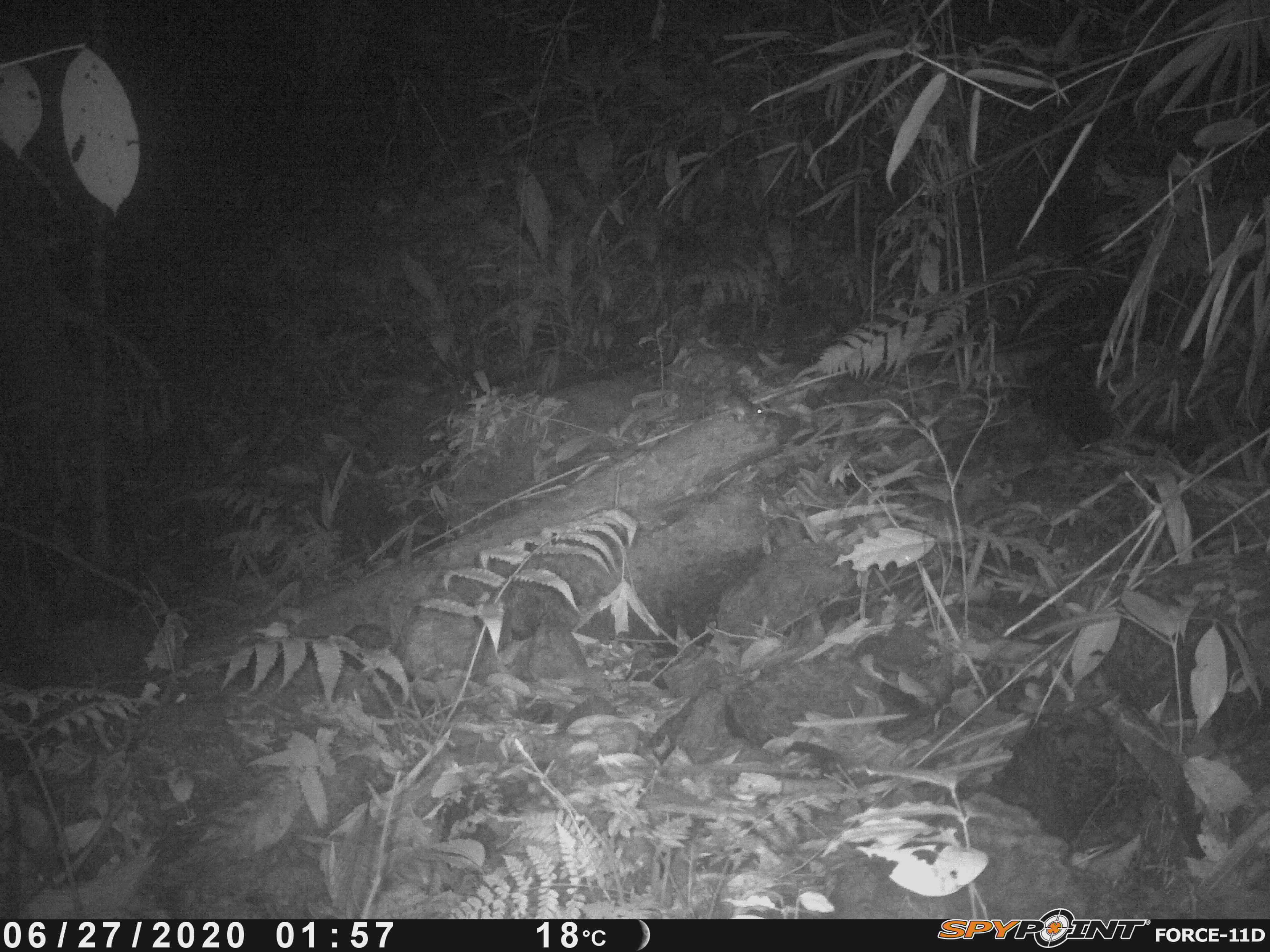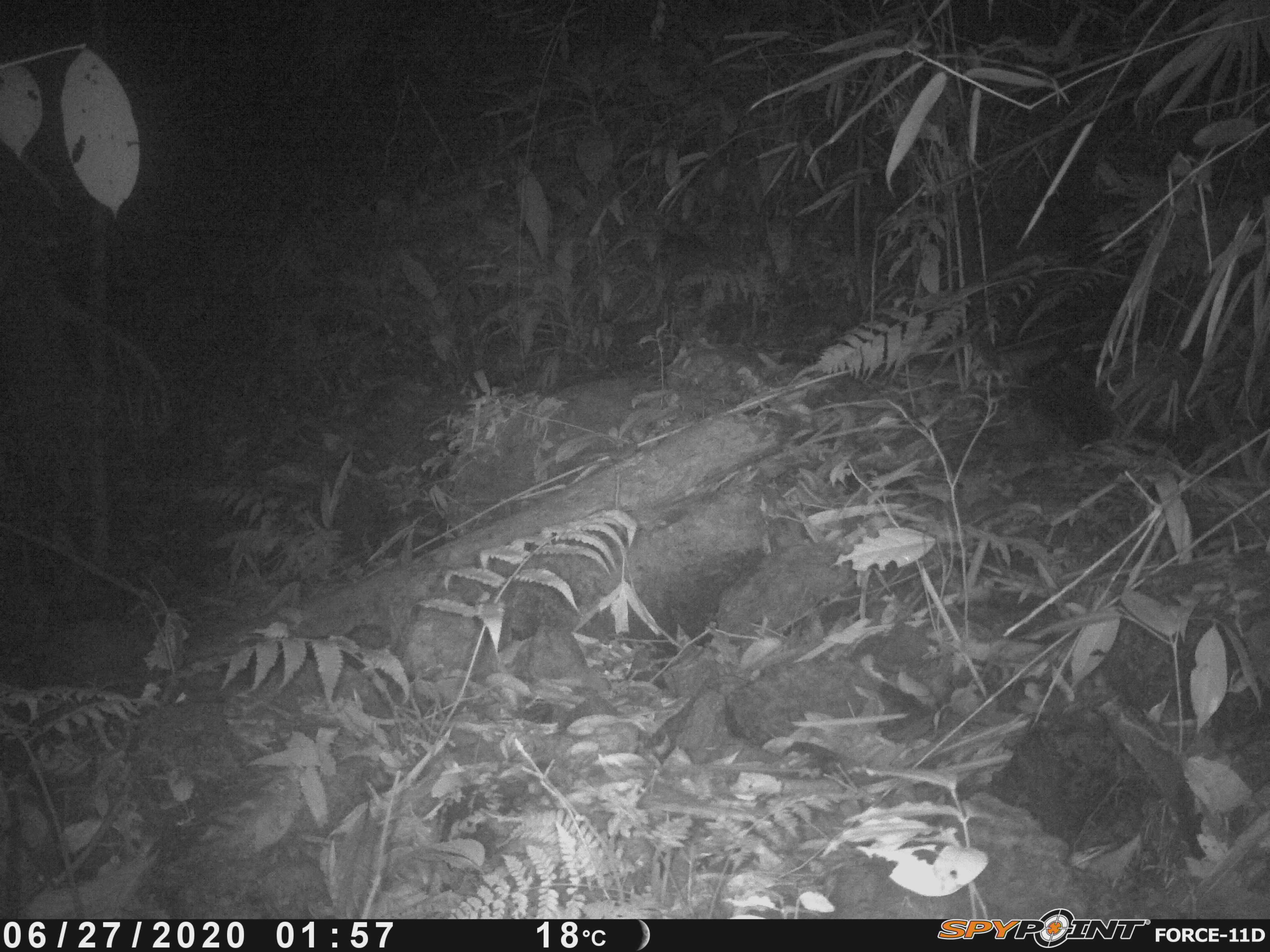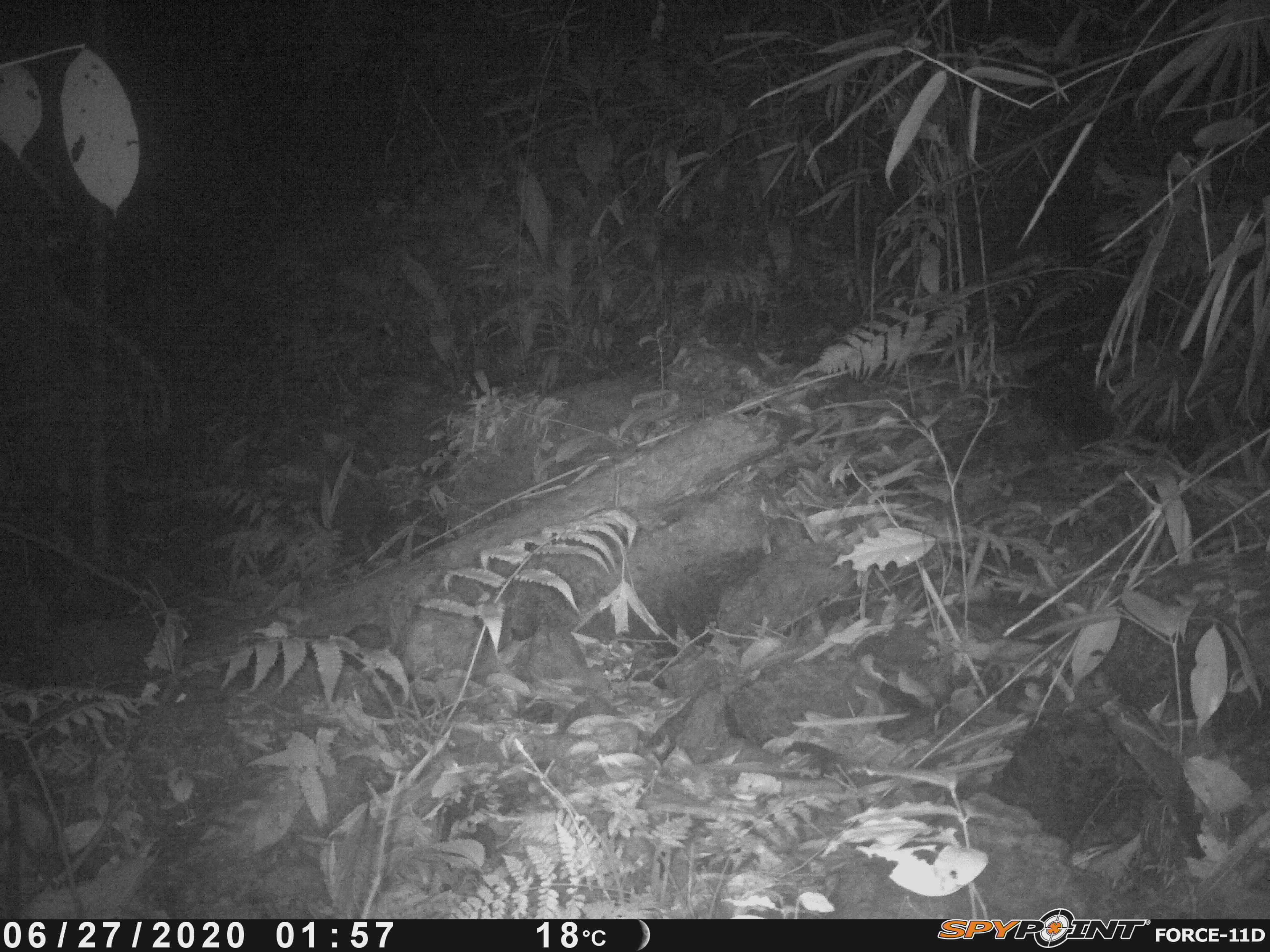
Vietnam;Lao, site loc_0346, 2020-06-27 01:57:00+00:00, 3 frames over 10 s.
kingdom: Animalia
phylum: Chordata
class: Mammalia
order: Rodentia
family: Muridae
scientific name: Muridae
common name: old-world mice and rats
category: unidentified murid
Unidentified murid (old-world mice and rats) (Muridae). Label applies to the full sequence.